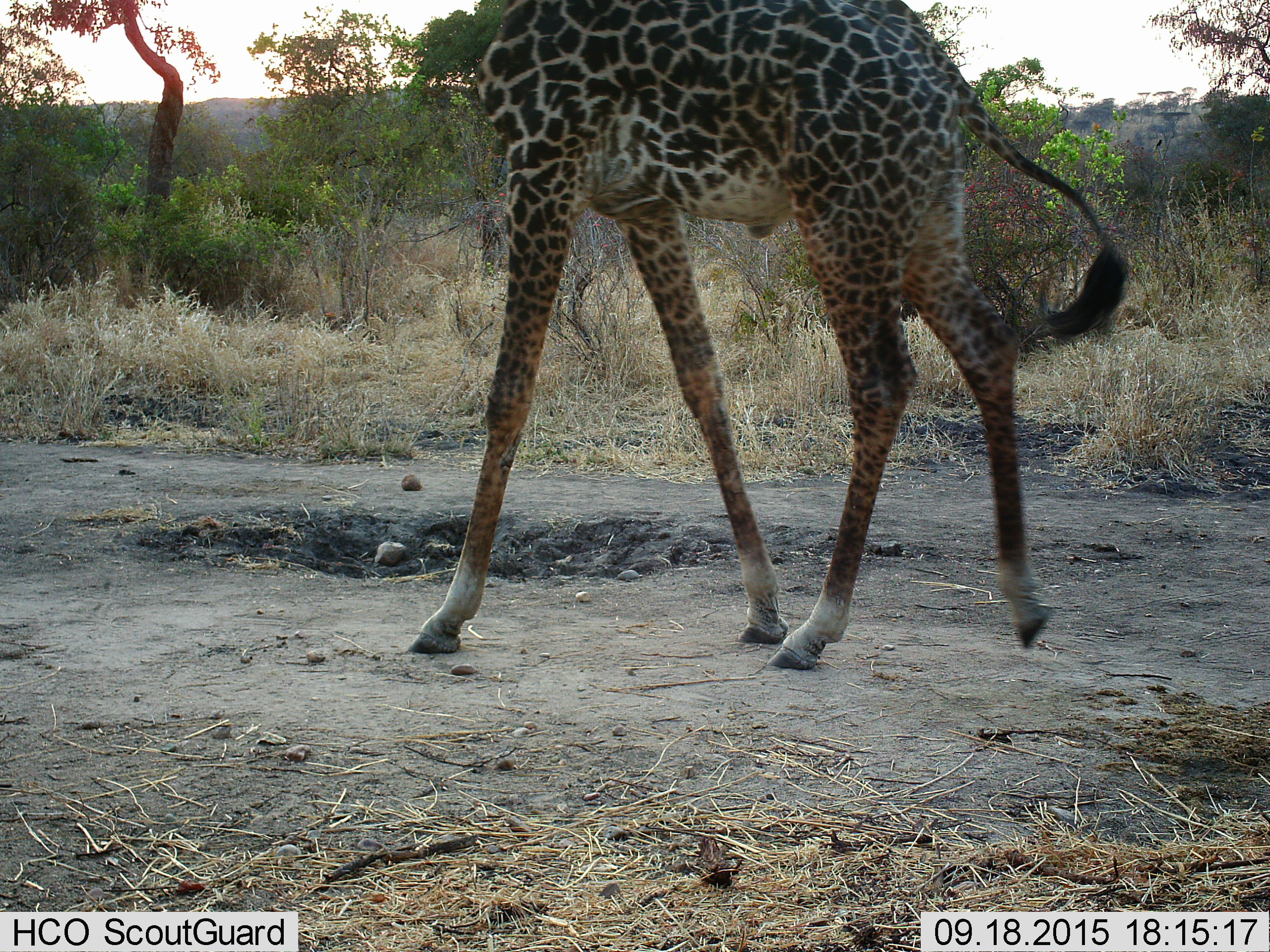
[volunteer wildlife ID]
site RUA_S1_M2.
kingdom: Animalia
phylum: Chordata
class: Mammalia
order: Artiodactyla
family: Giraffidae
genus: Giraffa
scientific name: Giraffa camelopardalis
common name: giraffe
Giraffe (Giraffa camelopardalis), count 1. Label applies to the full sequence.